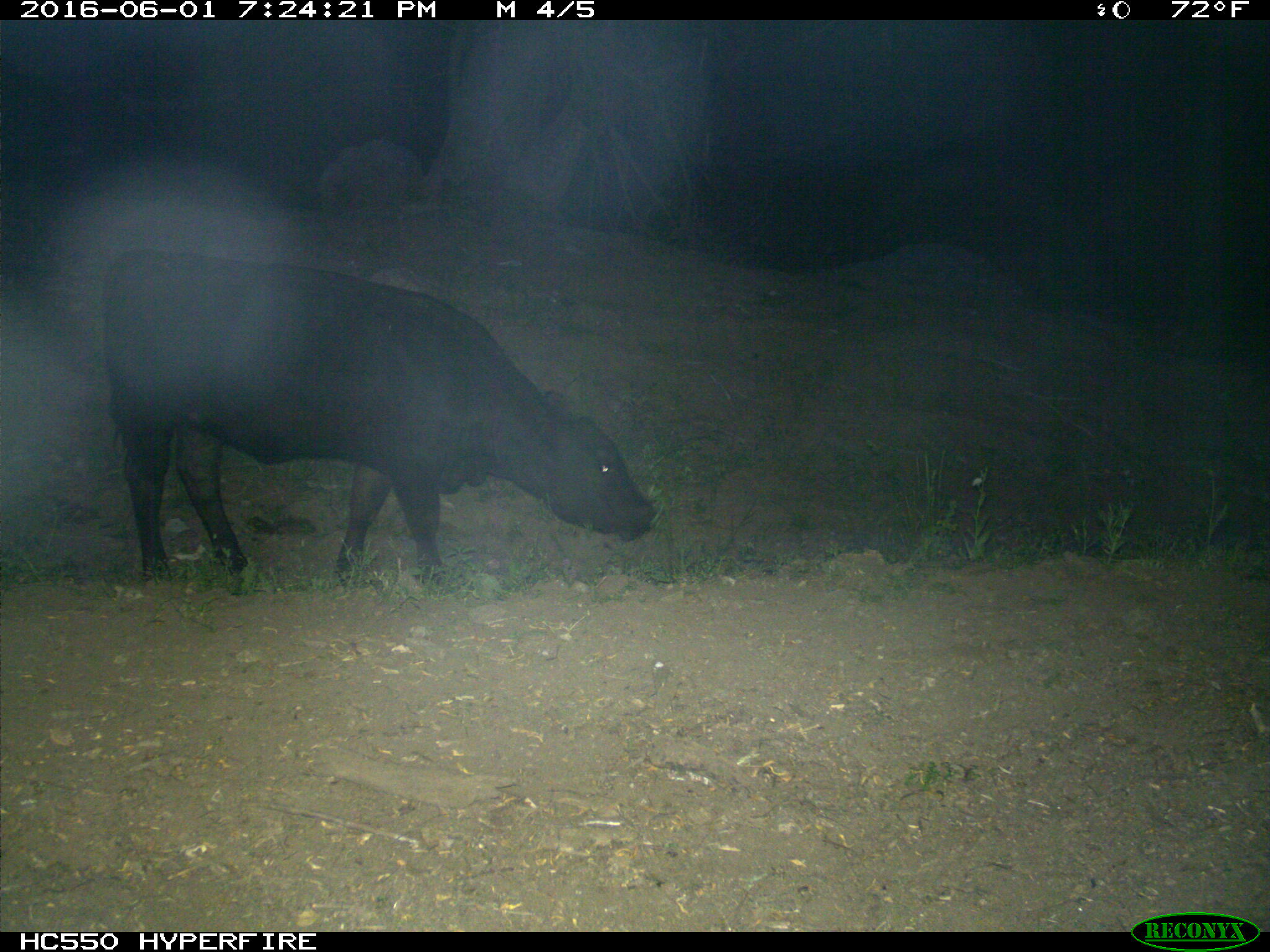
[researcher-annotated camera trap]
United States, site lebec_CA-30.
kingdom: Animalia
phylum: Chordata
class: Mammalia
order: Artiodactyla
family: Bovidae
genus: Bos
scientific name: Bos taurus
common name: domestic cow